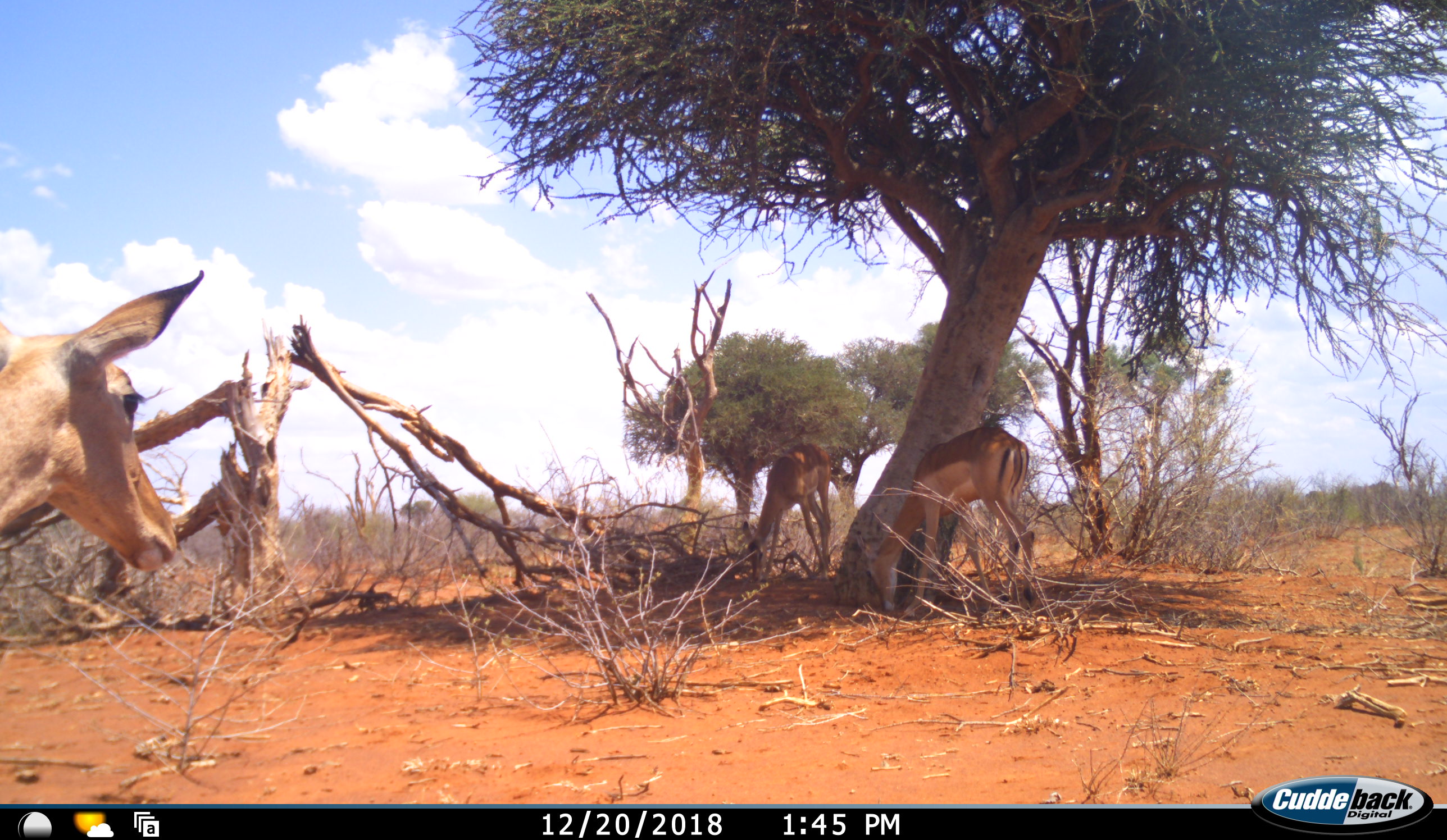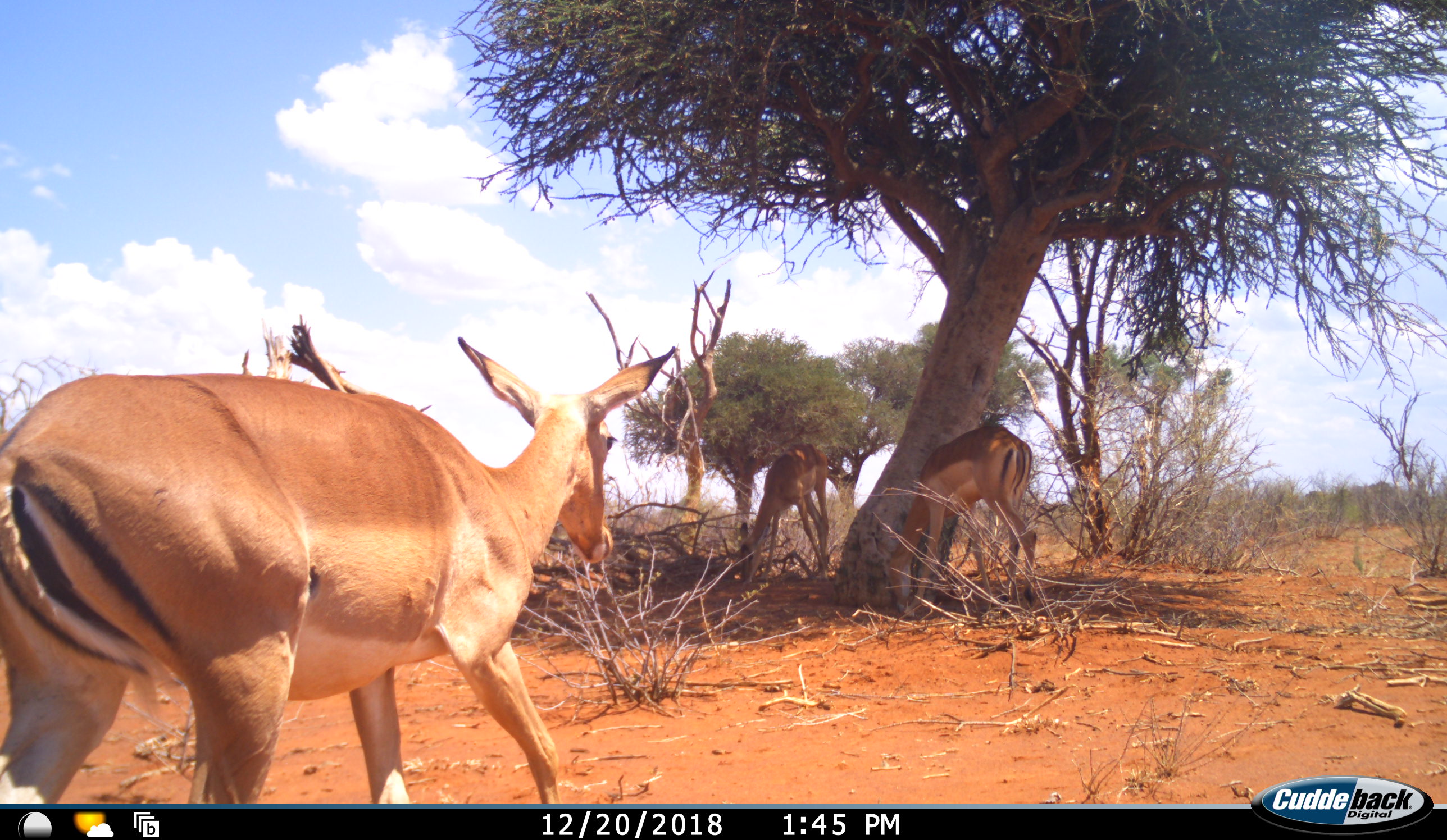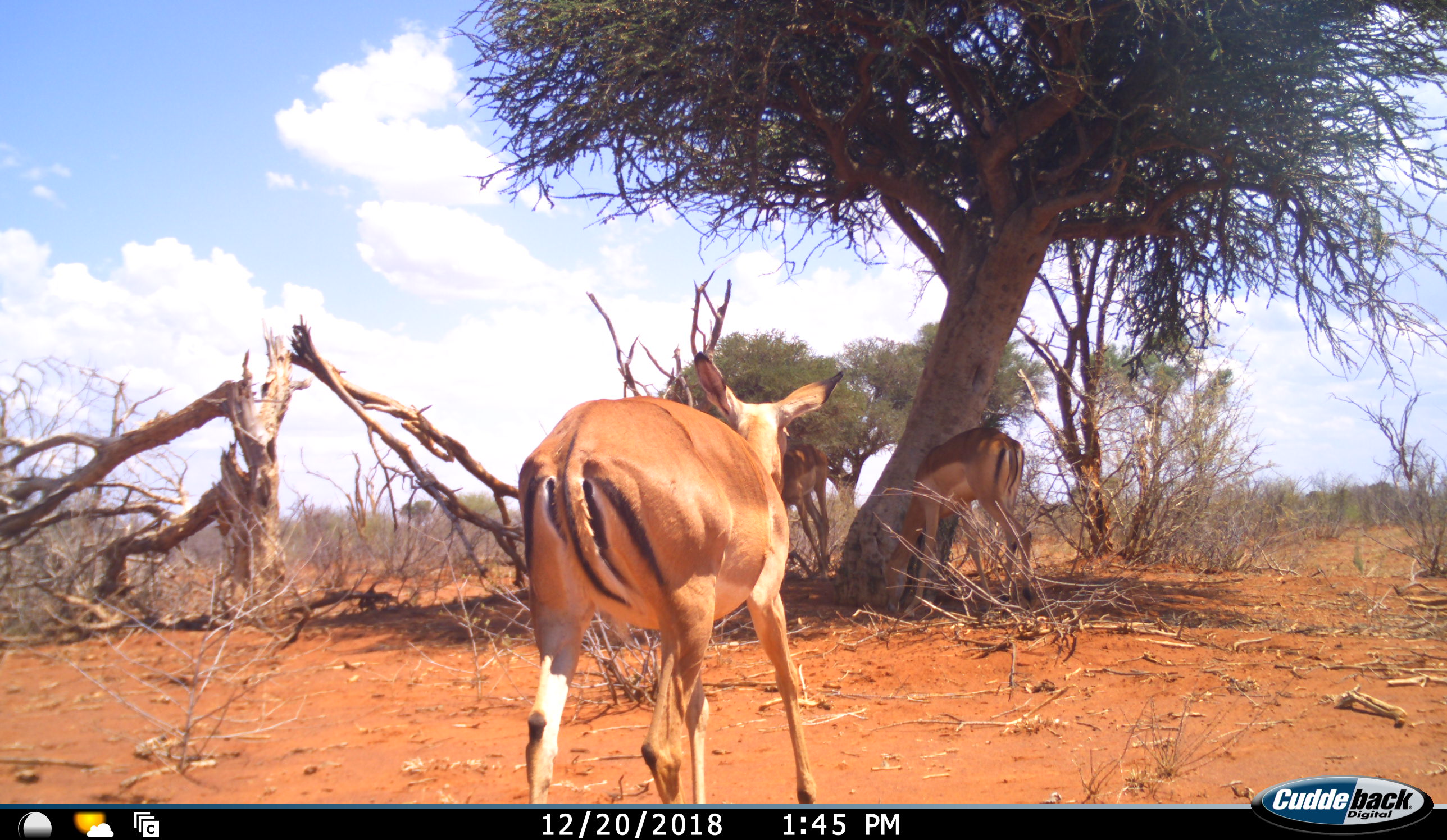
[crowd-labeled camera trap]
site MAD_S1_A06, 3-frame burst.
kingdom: Animalia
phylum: Chordata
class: Mammalia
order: Artiodactyla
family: Bovidae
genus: Aepyceros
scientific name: Aepyceros melampus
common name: impala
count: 3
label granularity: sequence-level